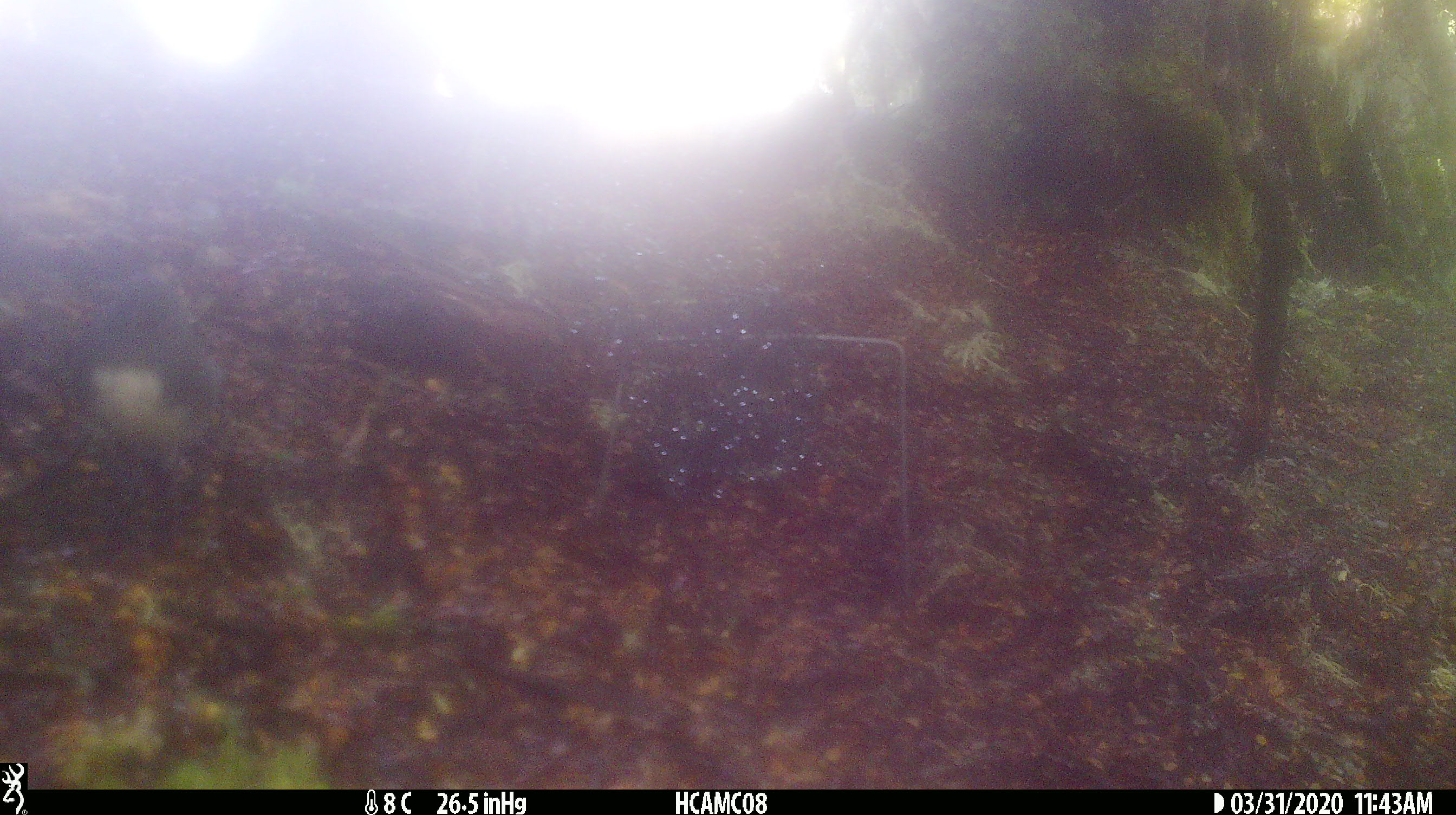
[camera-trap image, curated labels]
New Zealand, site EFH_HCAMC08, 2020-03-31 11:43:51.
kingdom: Animalia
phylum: Chordata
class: Aves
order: Passeriformes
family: Petroicidae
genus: Petroica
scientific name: Petroica australis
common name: new zealand robin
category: robin